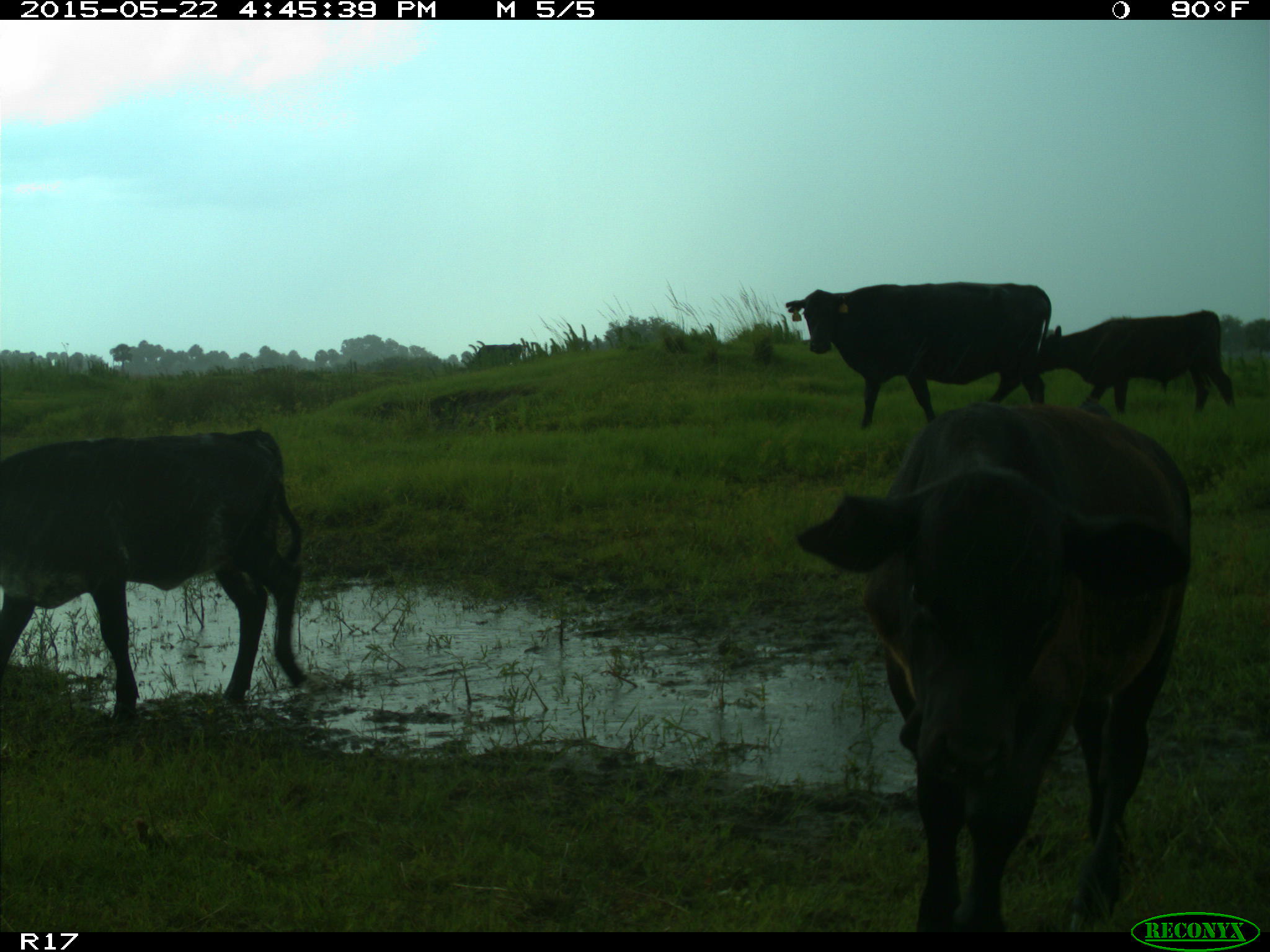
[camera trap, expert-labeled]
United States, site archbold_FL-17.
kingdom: Animalia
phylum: Chordata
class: Mammalia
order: Artiodactyla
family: Bovidae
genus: Bos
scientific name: Bos taurus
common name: domestic cow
Bos taurus (domestic cow).